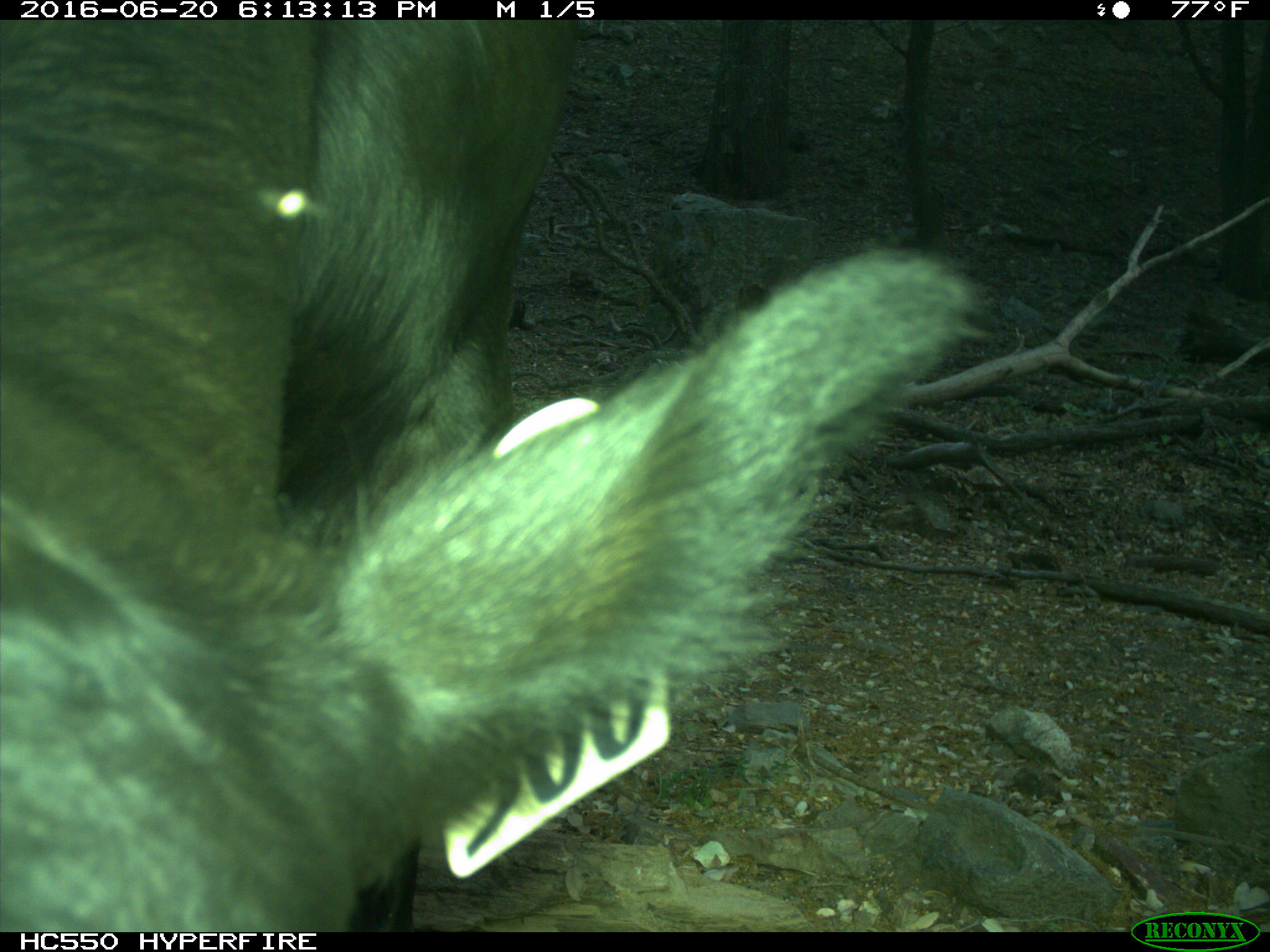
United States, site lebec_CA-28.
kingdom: Animalia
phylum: Chordata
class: Mammalia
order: Artiodactyla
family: Bovidae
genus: Bos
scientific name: Bos taurus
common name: domestic cow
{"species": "Bos taurus (domestic cow)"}